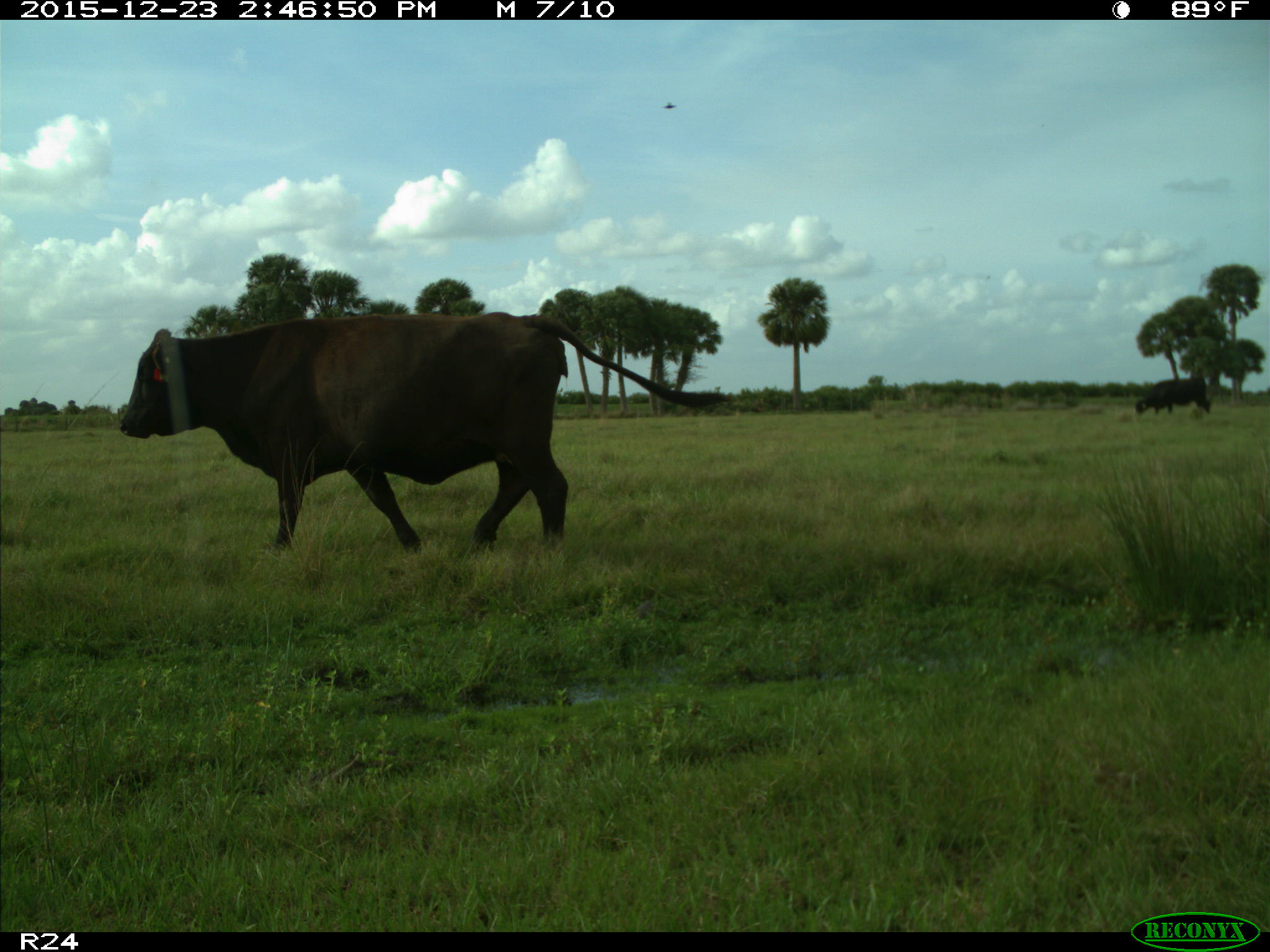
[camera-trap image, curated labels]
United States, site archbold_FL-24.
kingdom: Animalia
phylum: Chordata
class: Mammalia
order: Artiodactyla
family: Bovidae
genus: Bos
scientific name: Bos taurus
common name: domestic cow